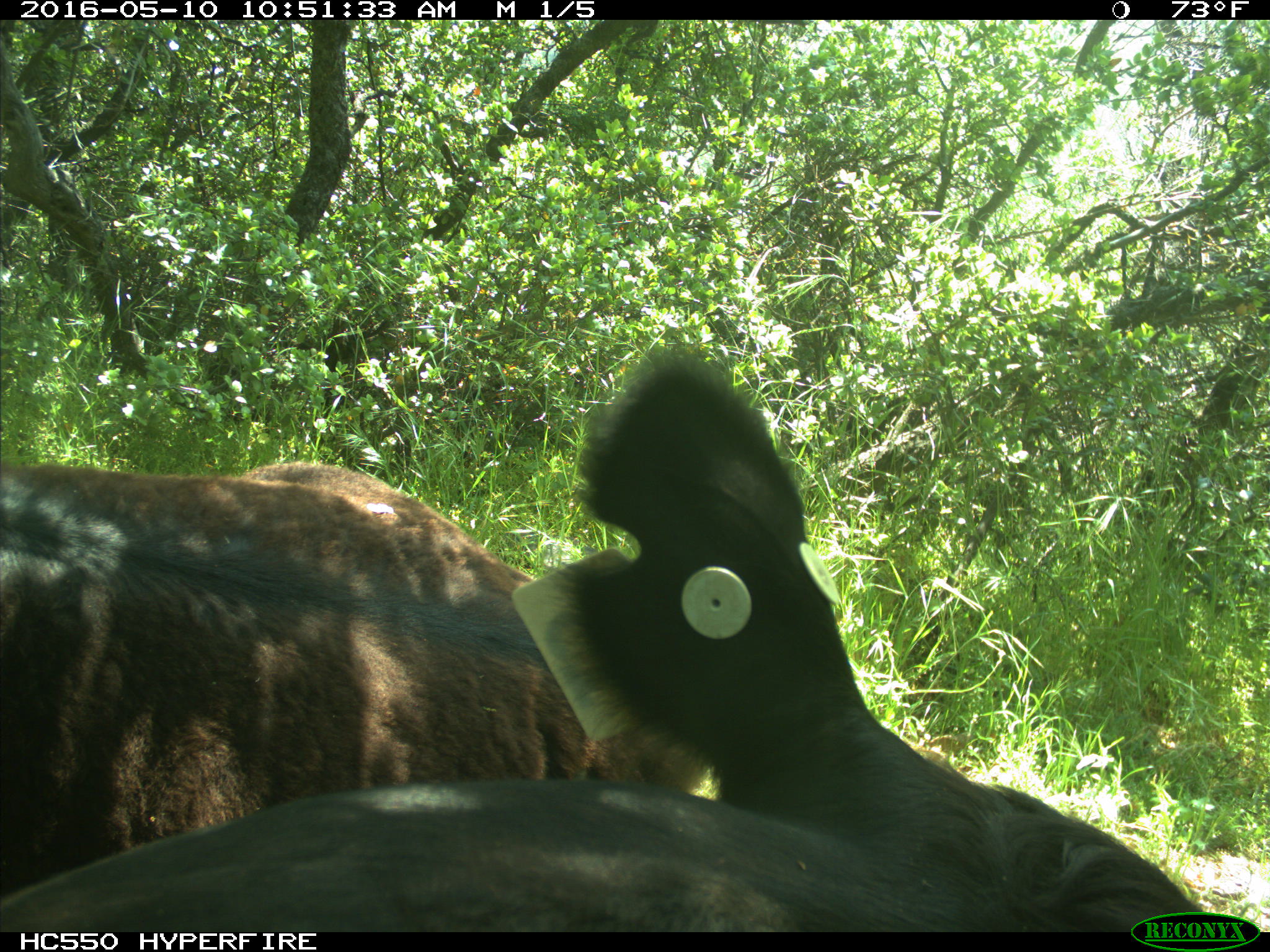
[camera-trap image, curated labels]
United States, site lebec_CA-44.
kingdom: Animalia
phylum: Chordata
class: Mammalia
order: Artiodactyla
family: Bovidae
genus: Bos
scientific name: Bos taurus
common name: domestic cow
Bos taurus (domestic cow).